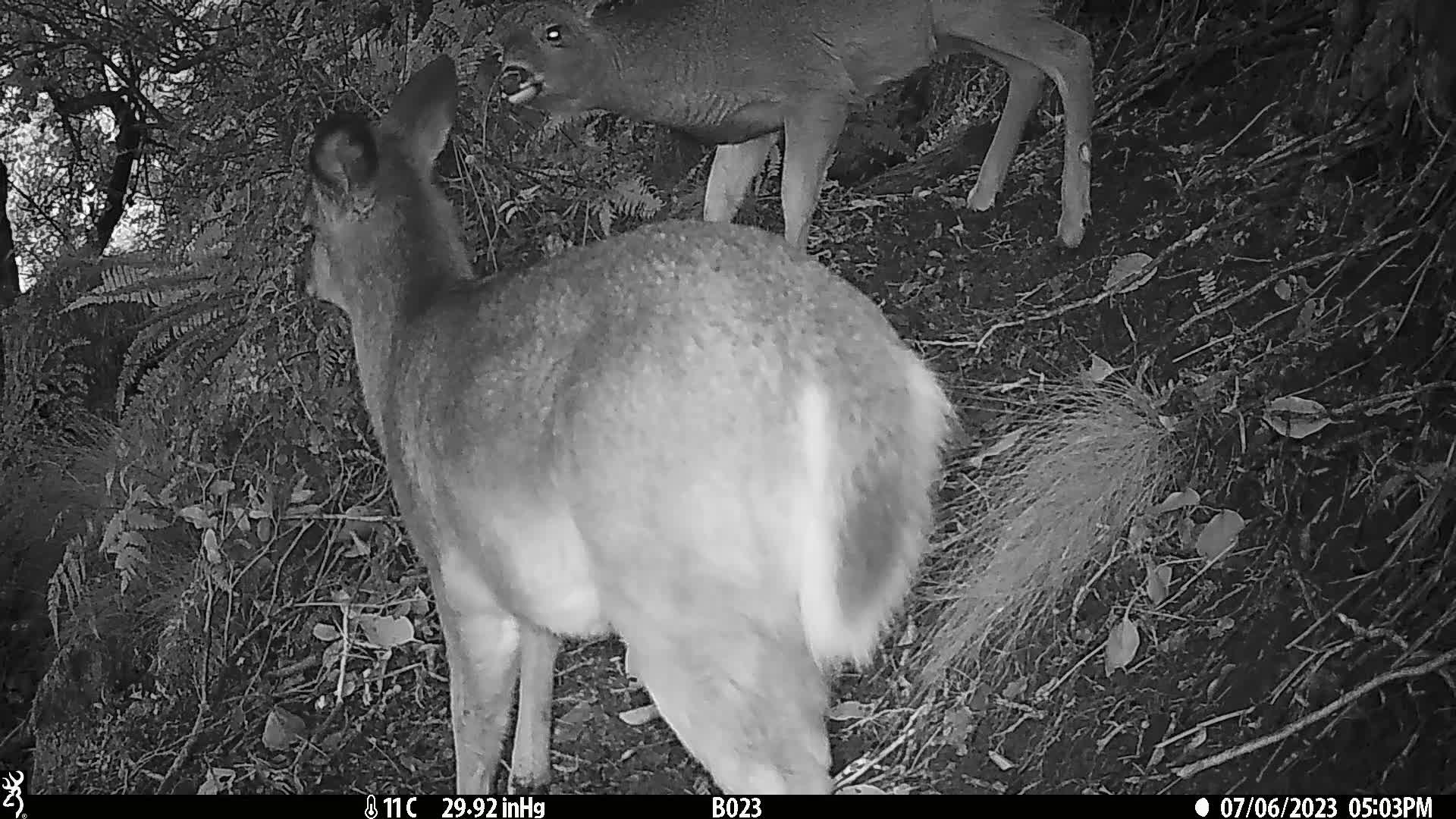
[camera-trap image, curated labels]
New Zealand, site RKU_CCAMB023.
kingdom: Animalia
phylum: Chordata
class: Mammalia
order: Artiodactyla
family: Cervidae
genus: Odocoileus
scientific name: Odocoileus virginianus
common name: white-tailed deer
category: white tailed deer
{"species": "white tailed deer (white-tailed deer) (Odocoileus virginianus)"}